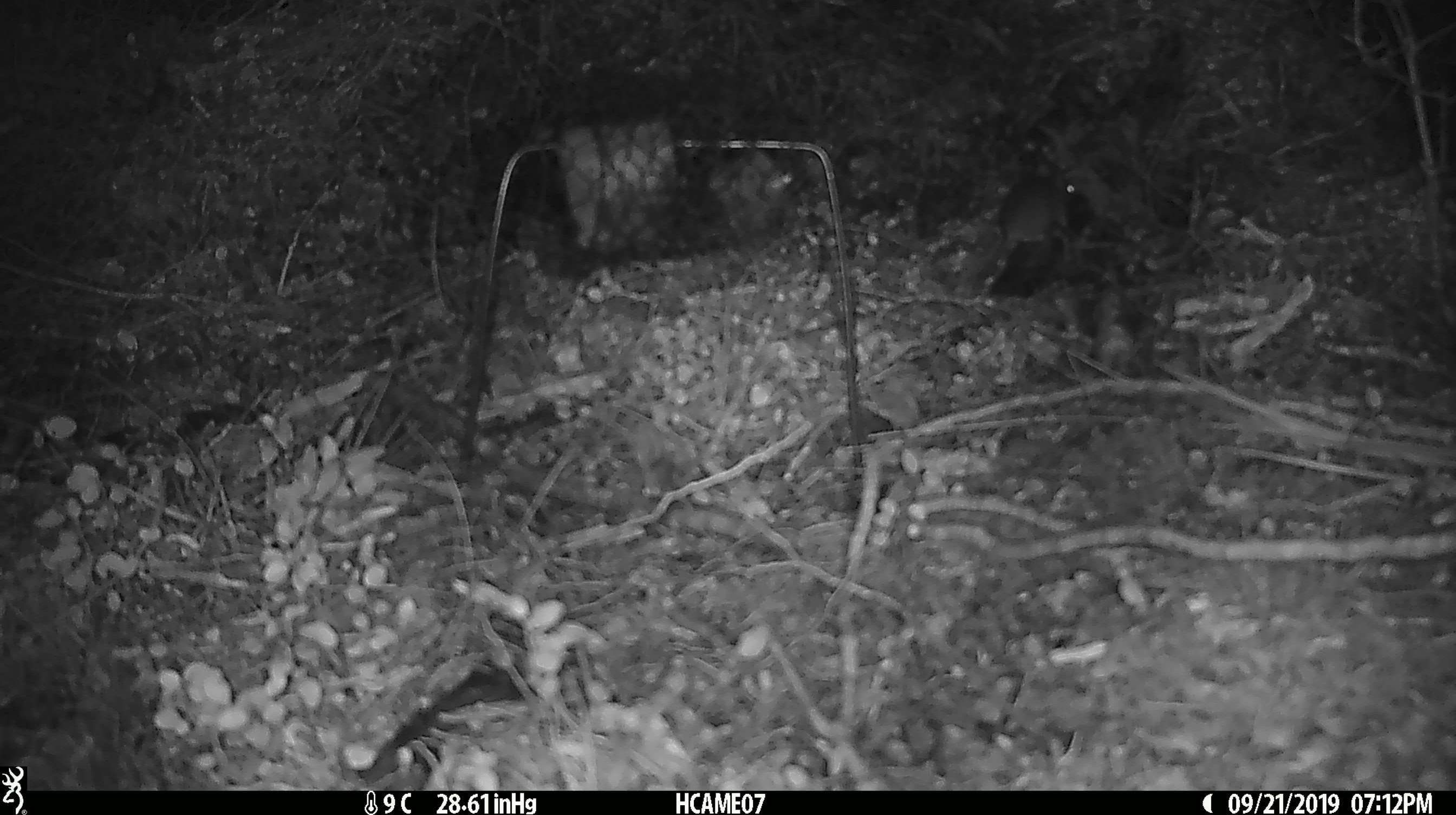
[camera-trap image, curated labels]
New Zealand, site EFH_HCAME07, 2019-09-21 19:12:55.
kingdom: Animalia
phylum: Chordata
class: Mammalia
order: Rodentia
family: Muridae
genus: Mus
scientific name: Mus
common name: mouse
Mouse (Mus).